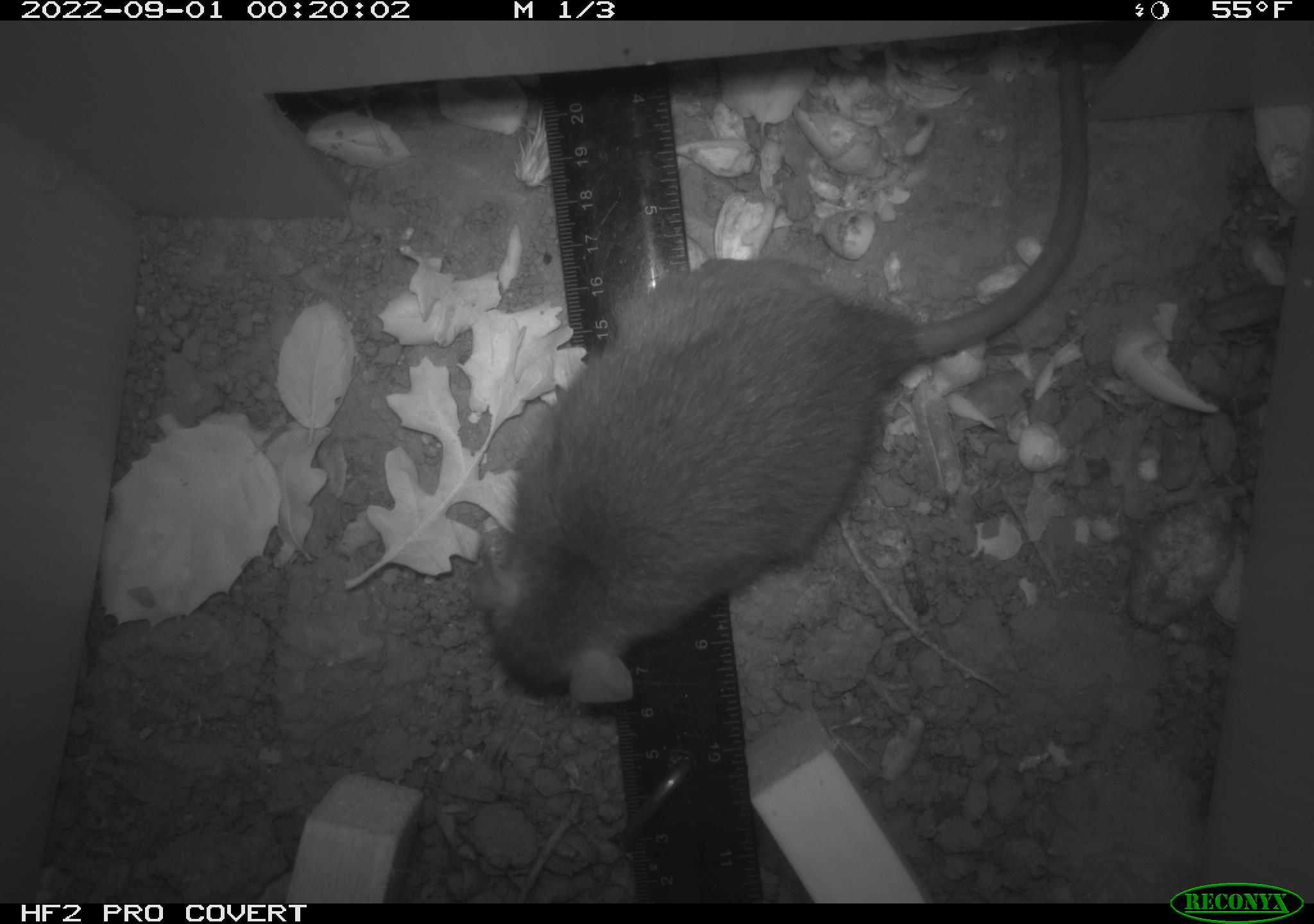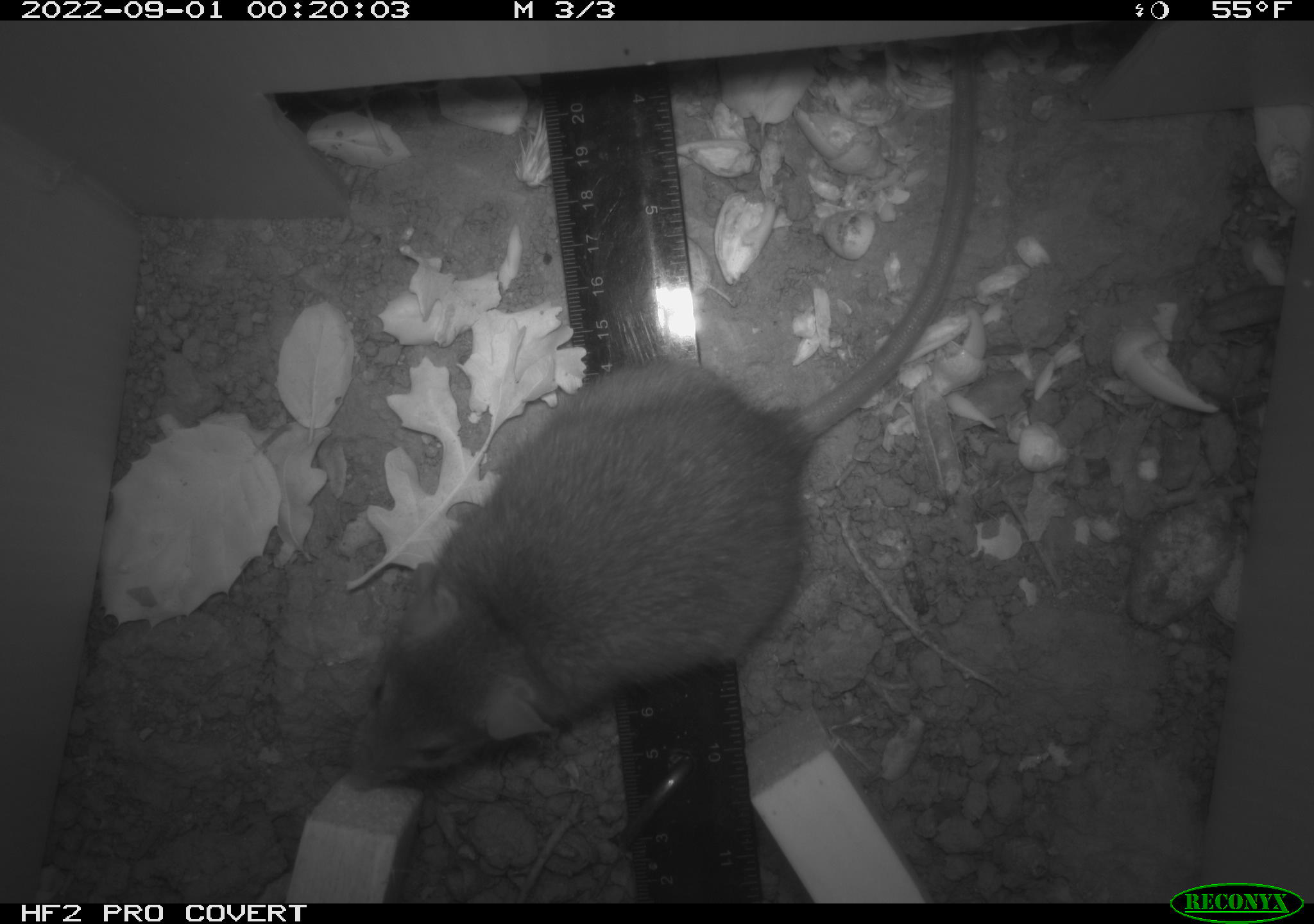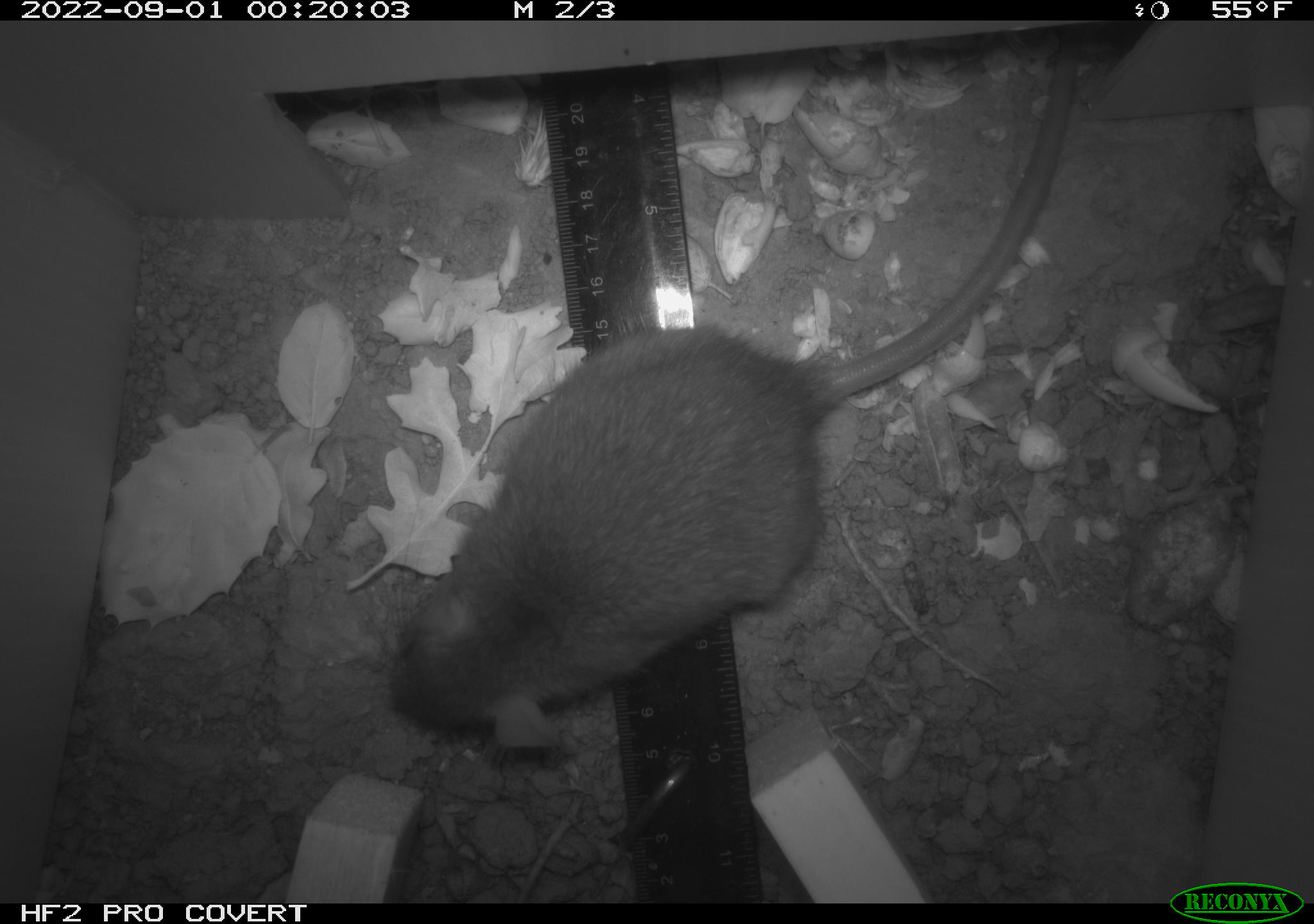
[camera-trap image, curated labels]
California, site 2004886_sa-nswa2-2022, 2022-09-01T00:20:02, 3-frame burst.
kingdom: Animalia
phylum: Chordata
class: Mammalia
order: Rodentia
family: Muridae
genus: Rattus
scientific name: Rattus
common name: rat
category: rattus species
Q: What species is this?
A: Rattus species (rat) (Rattus).